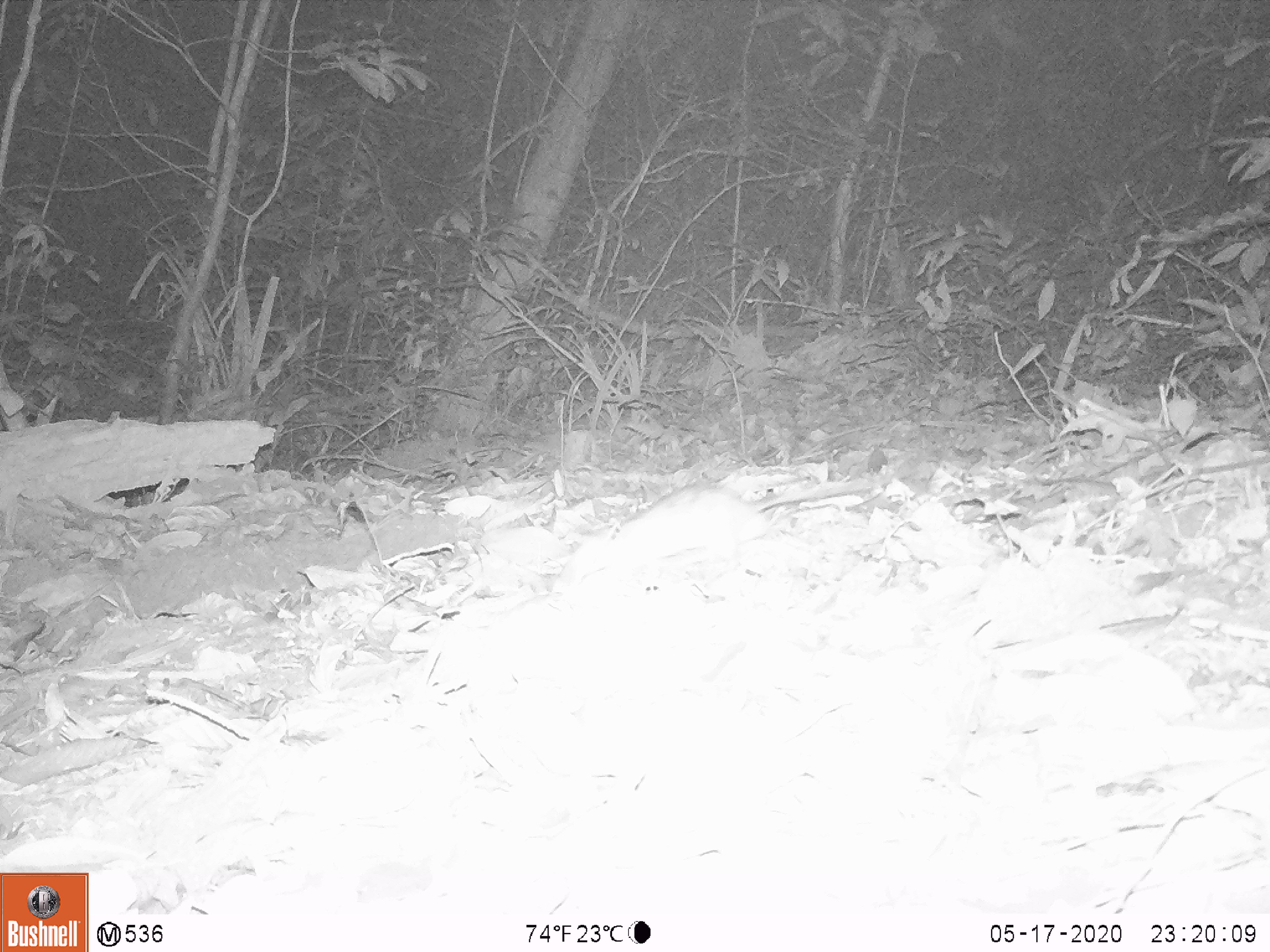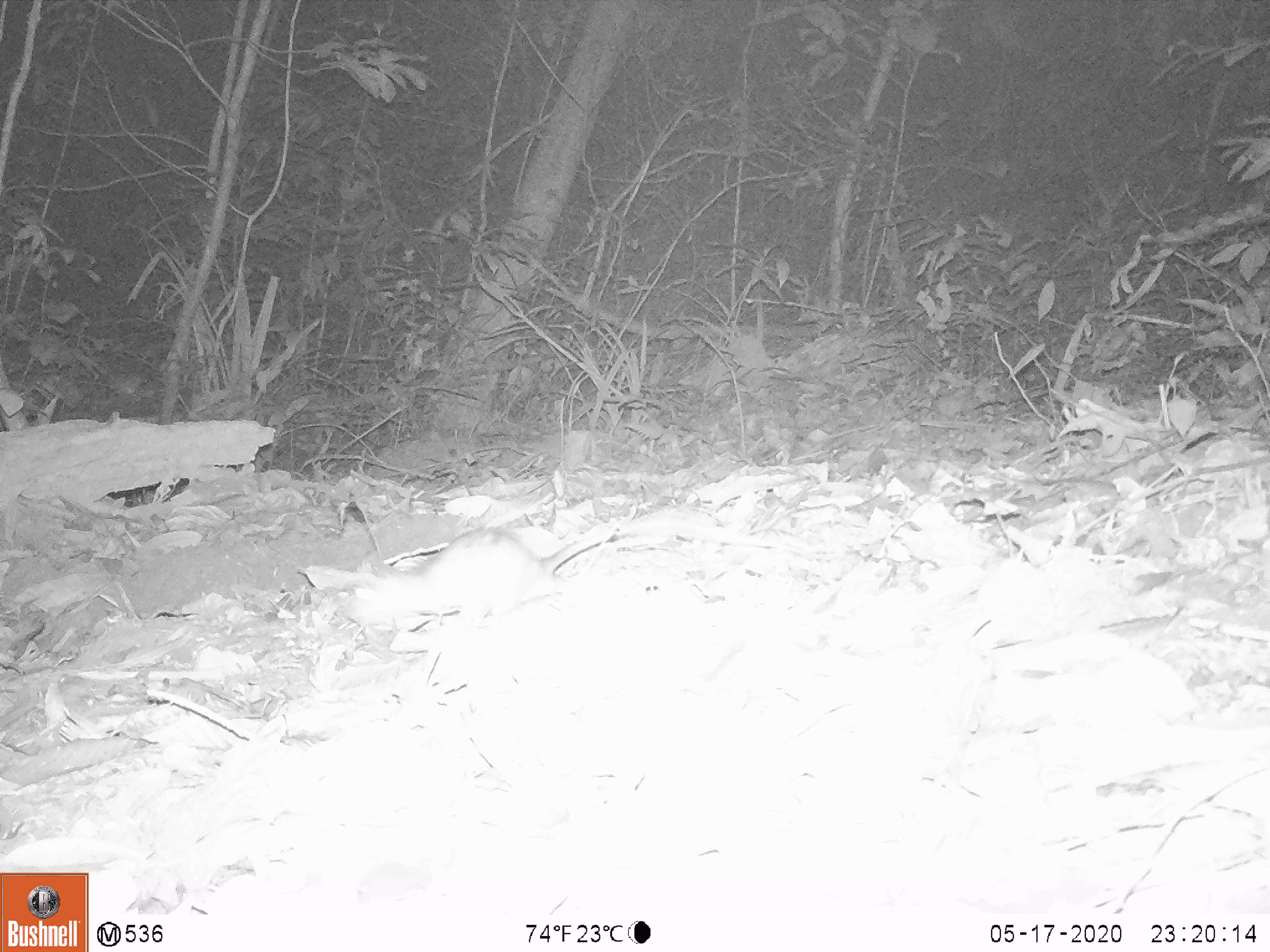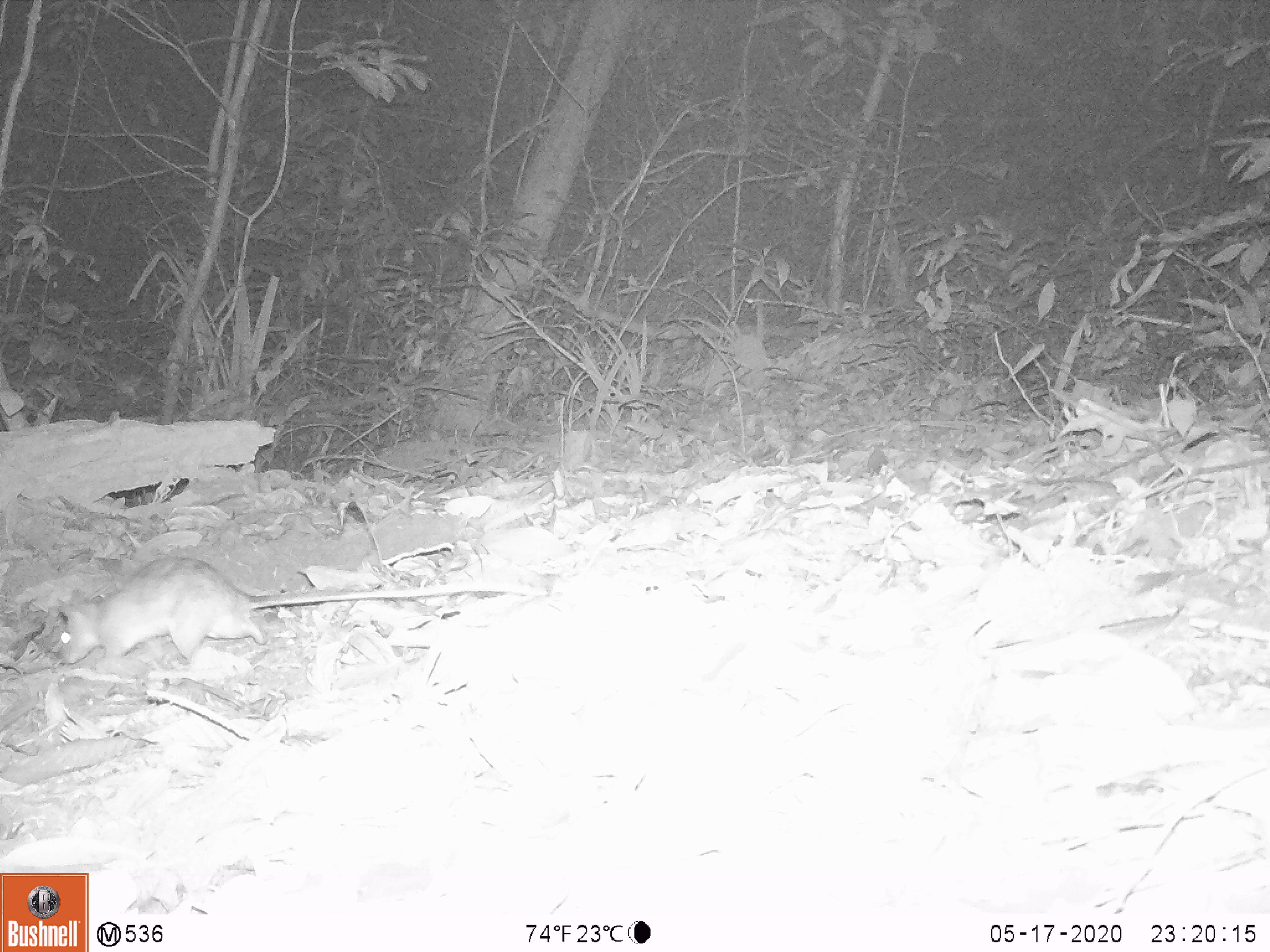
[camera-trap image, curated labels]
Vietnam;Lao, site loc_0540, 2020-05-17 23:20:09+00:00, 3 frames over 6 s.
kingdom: Animalia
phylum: Chordata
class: Mammalia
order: Rodentia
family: Muridae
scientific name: Muridae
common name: old-world mice and rats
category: unidentified murid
Unidentified murid (old-world mice and rats) (Muridae). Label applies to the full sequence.